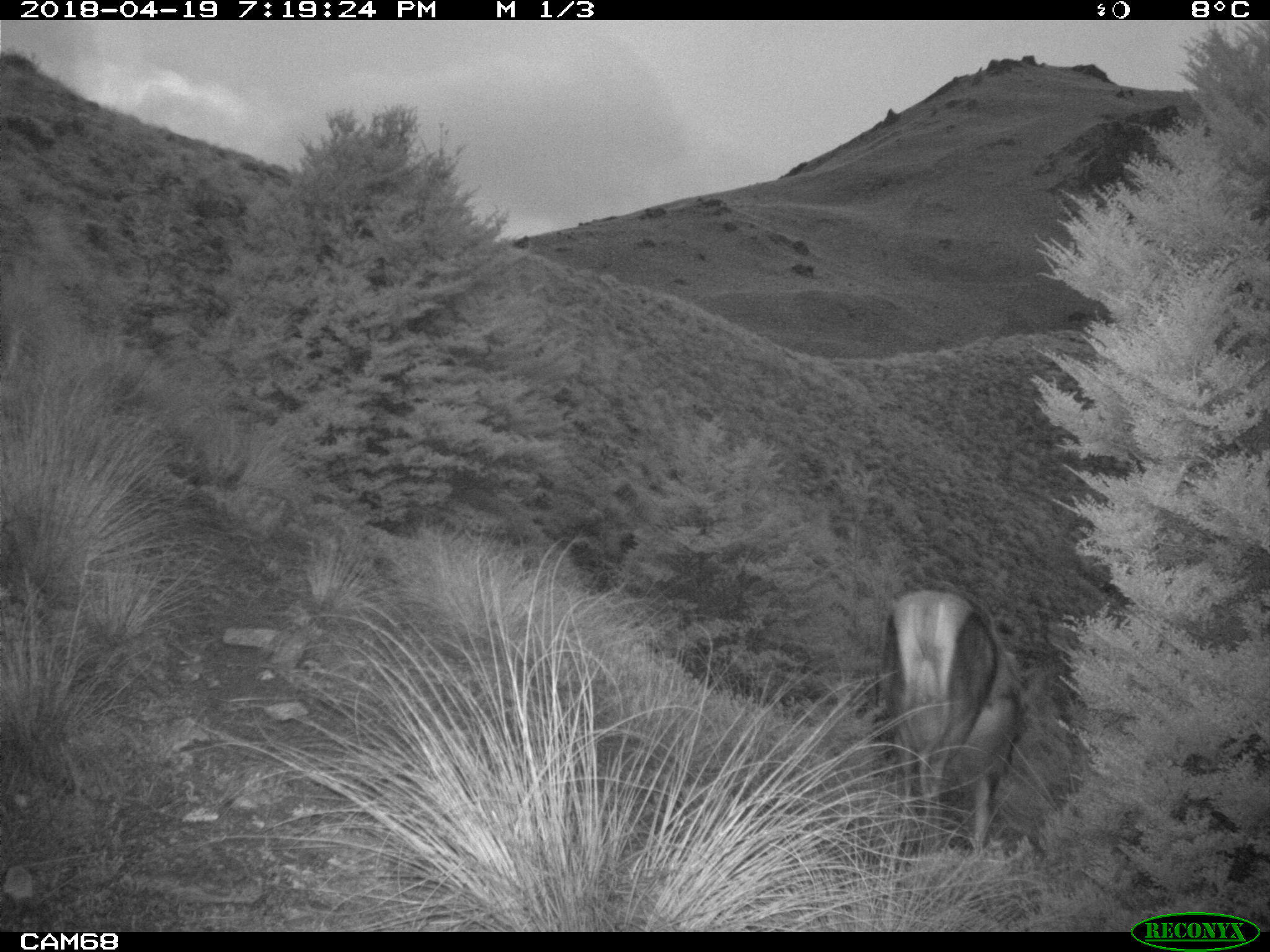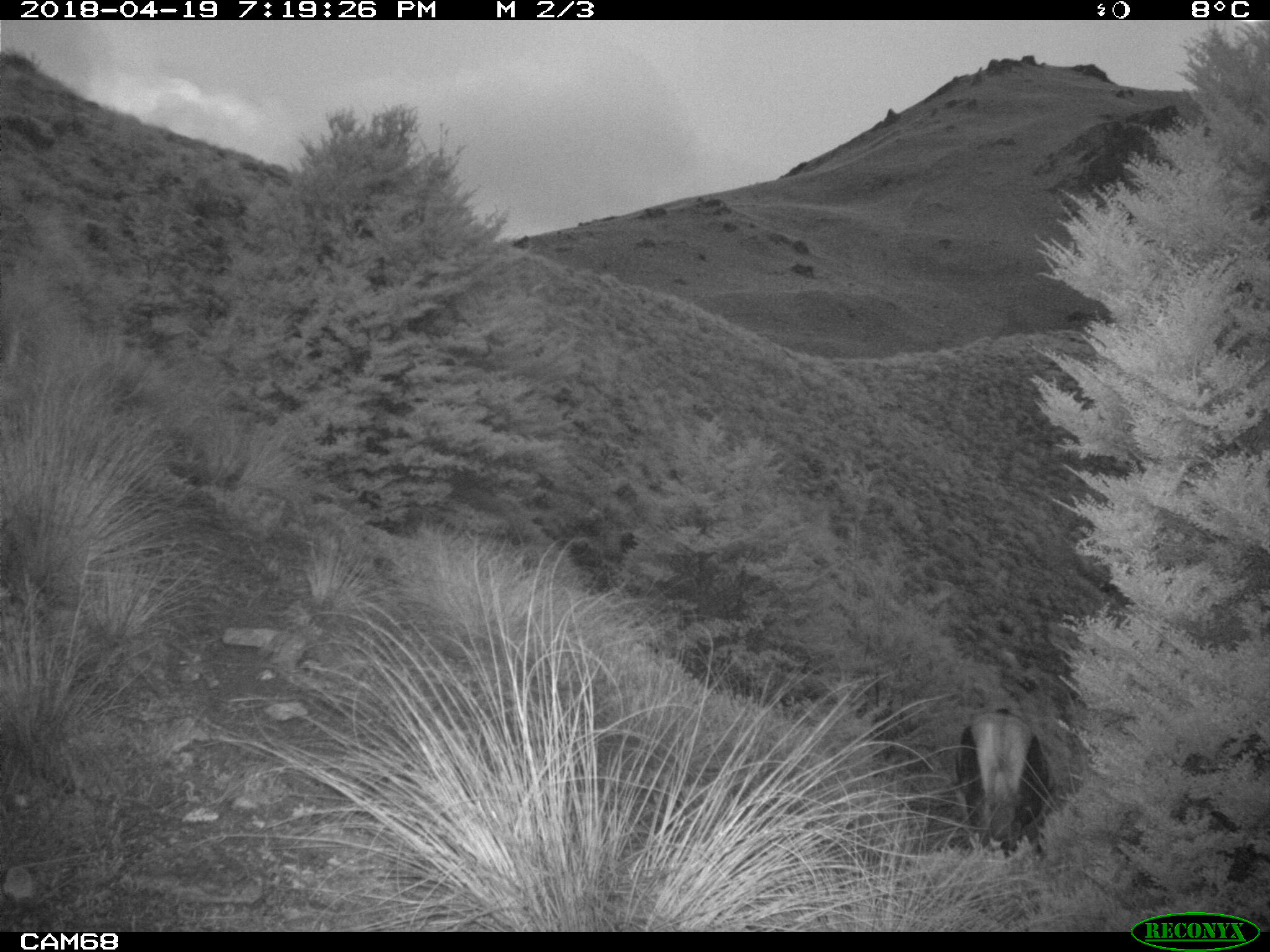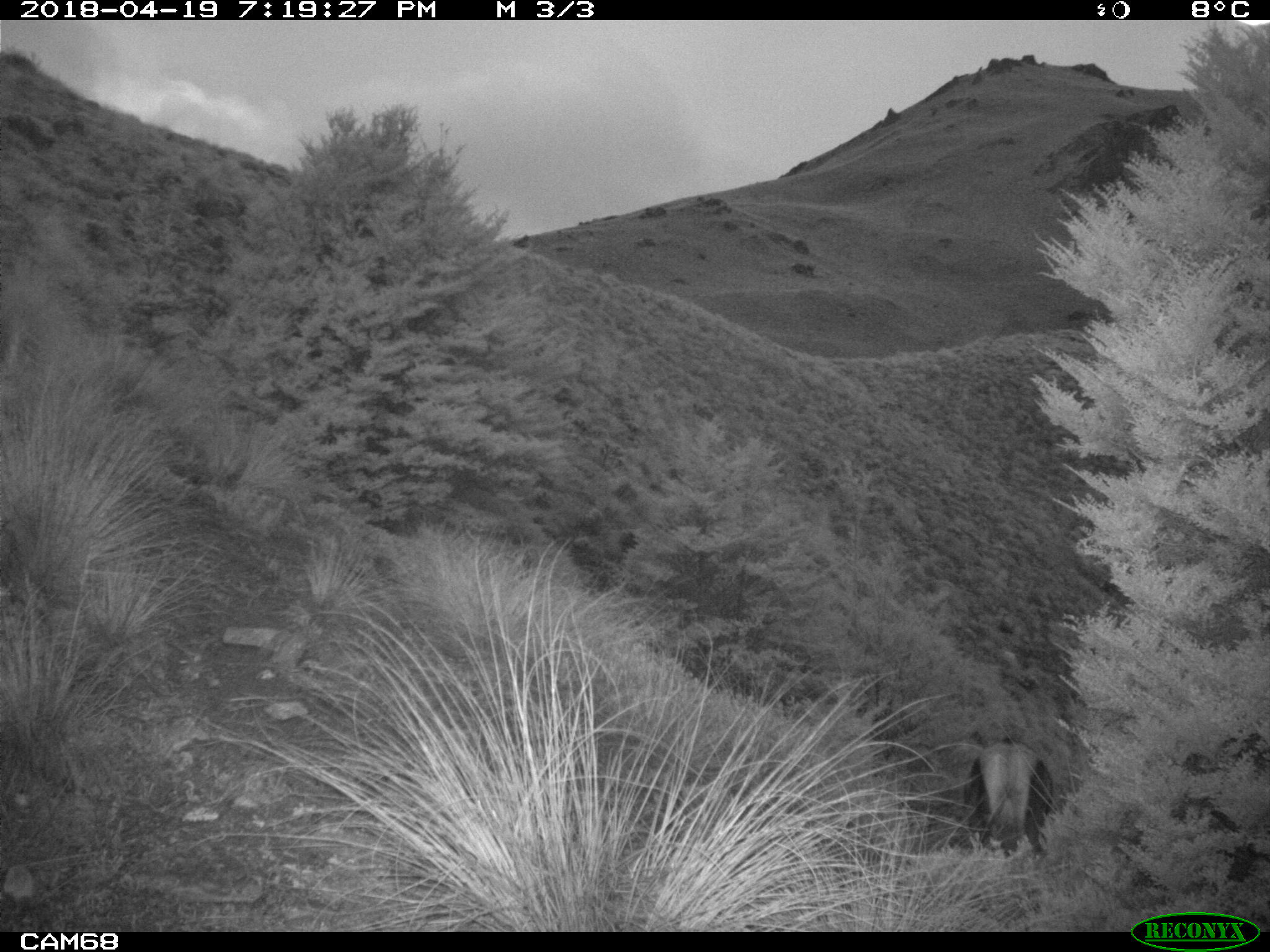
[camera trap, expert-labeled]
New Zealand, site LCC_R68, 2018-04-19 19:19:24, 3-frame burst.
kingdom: Animalia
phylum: Chordata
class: Mammalia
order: Artiodactyla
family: Cervidae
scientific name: Cervidae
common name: deer